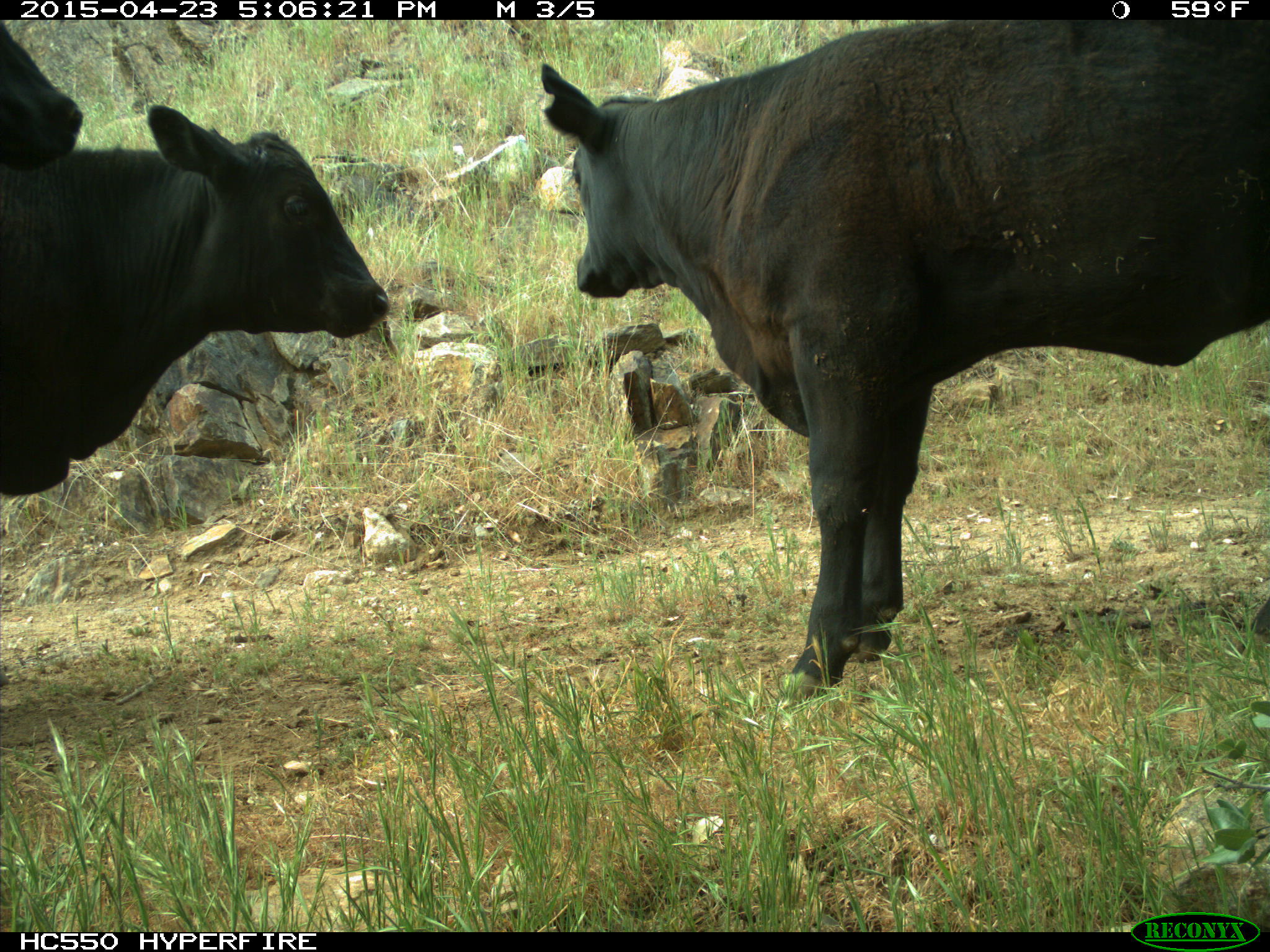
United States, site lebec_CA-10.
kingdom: Animalia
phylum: Chordata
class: Mammalia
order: Artiodactyla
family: Bovidae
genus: Bos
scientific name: Bos taurus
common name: domestic cow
Bos taurus (domestic cow).